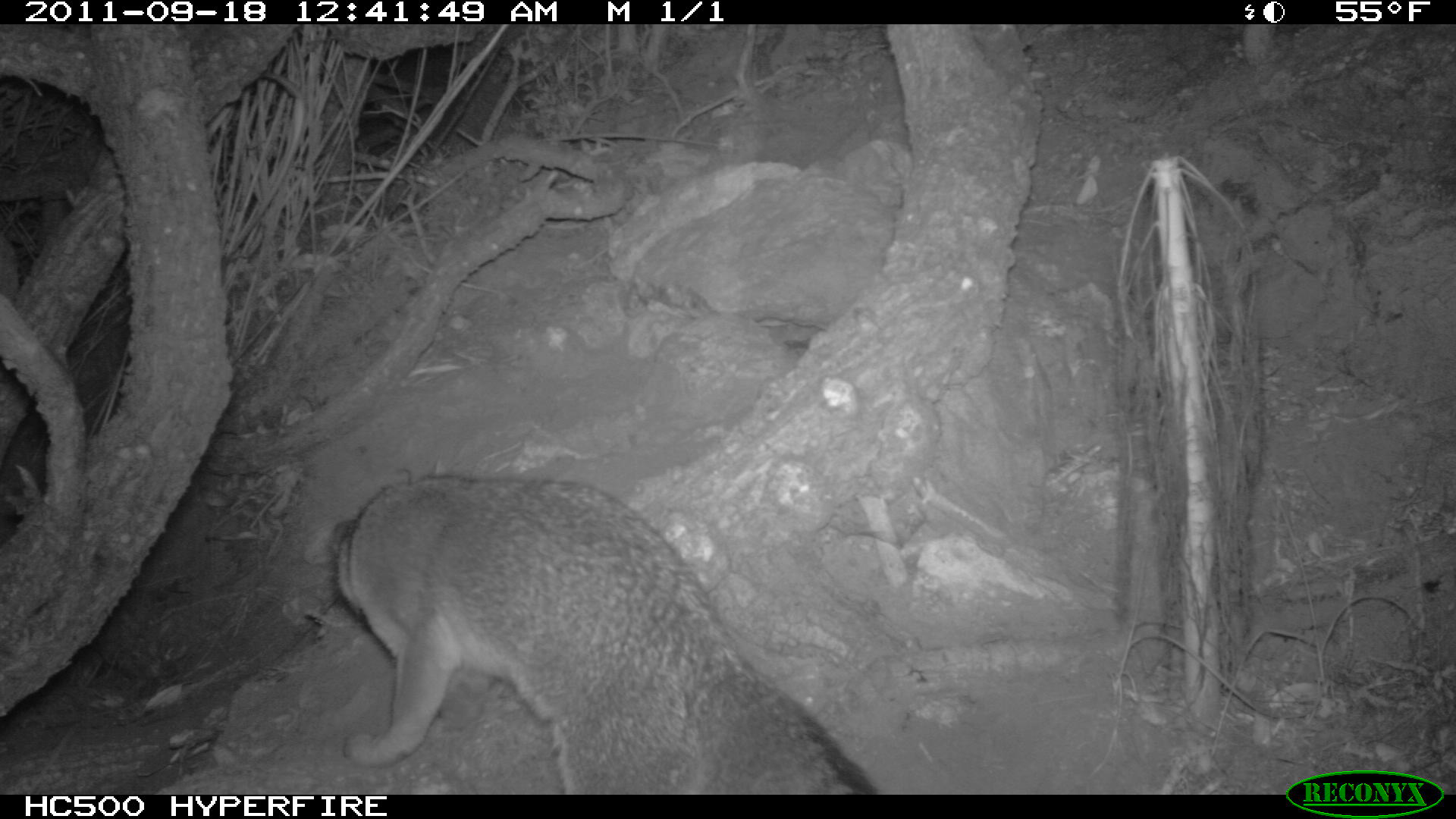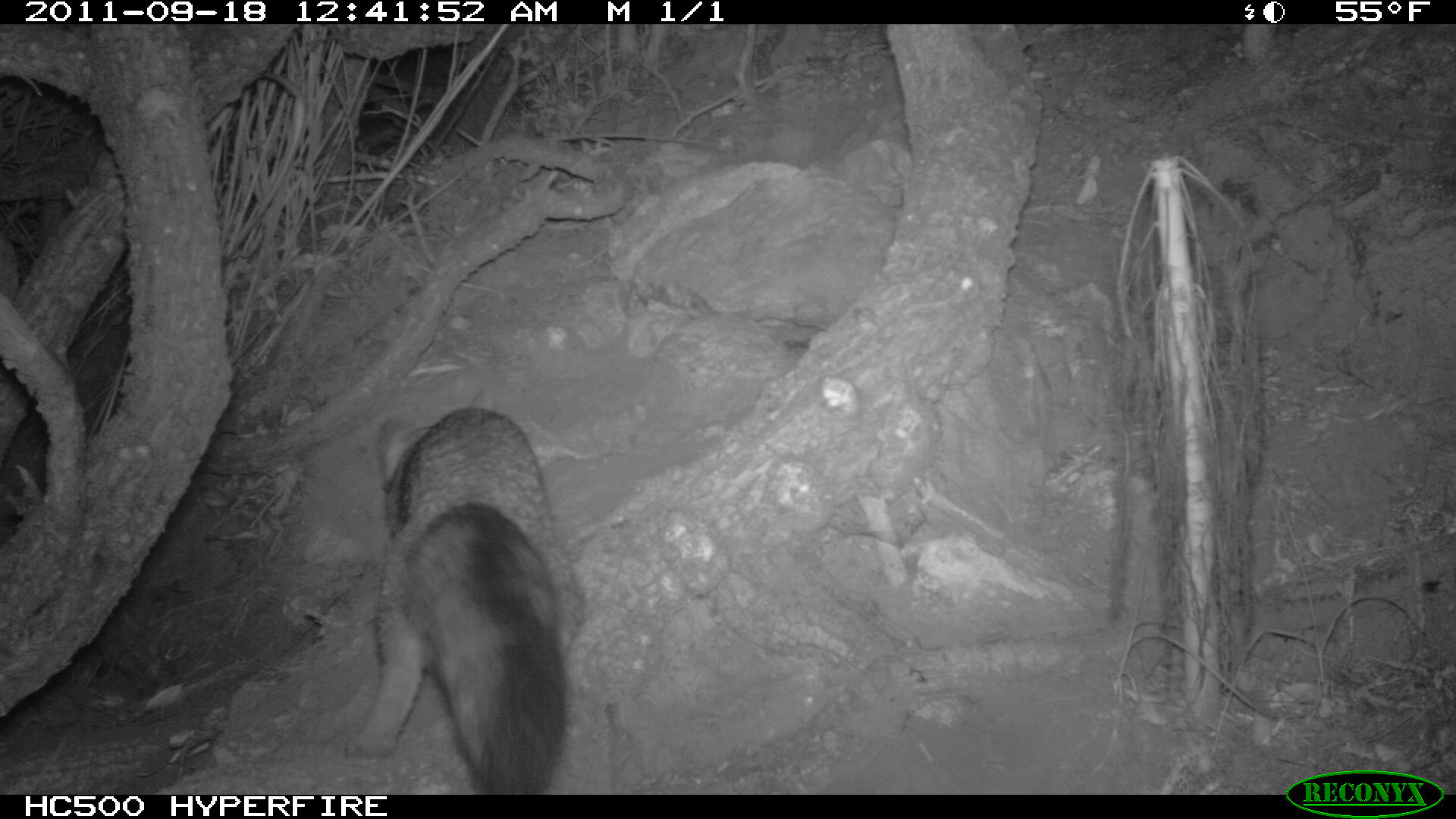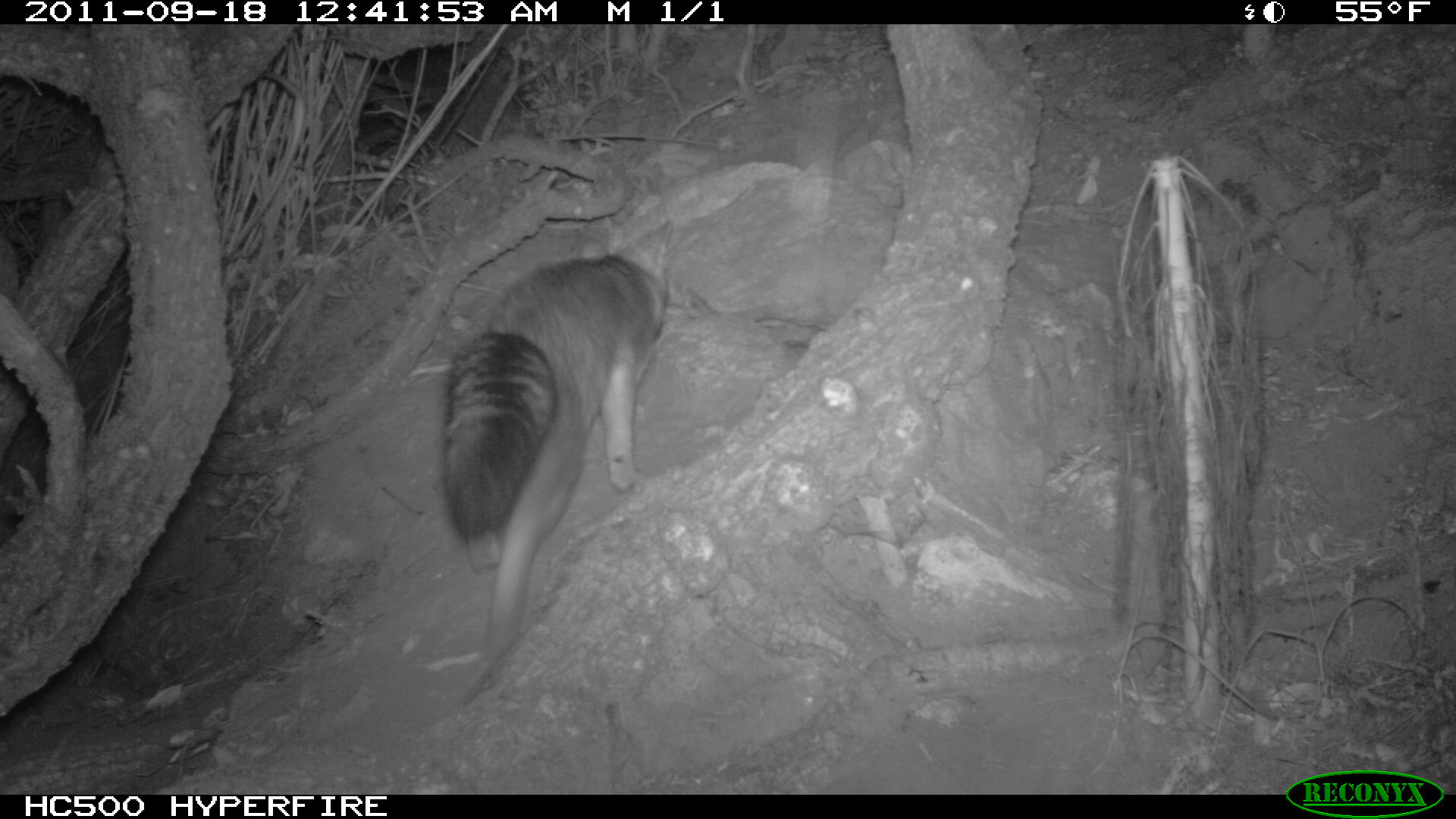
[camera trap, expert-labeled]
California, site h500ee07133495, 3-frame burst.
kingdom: Animalia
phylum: Chordata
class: Mammalia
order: Carnivora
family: Canidae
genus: Urocyon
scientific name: Urocyon littoralis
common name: island fox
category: fox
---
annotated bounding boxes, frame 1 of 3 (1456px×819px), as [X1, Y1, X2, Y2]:
fox: [325, 473, 880, 793]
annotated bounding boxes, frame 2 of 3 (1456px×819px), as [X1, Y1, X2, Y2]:
fox: [341, 384, 586, 793]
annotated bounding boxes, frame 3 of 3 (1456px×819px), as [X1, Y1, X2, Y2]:
fox: [437, 218, 670, 671]